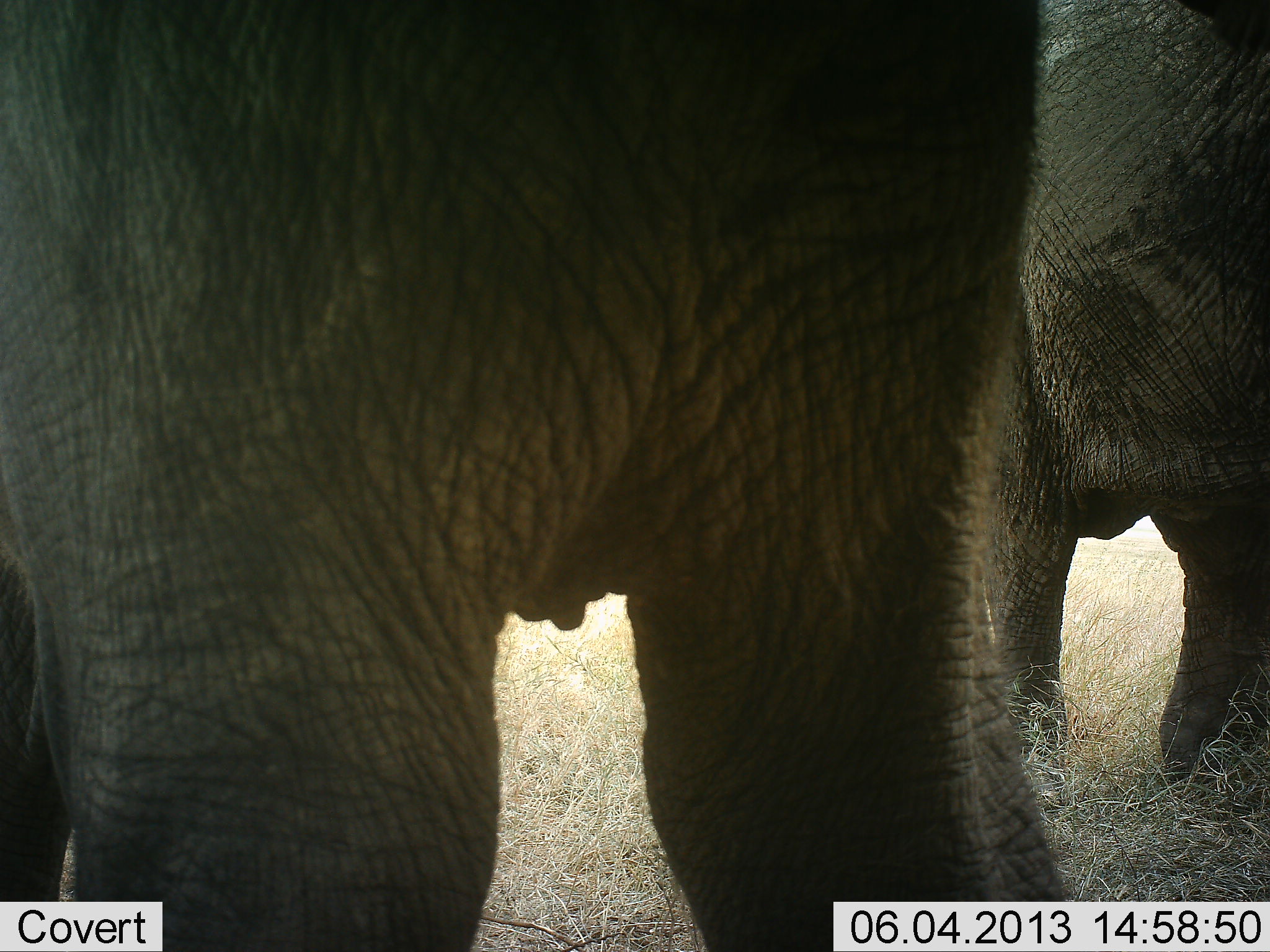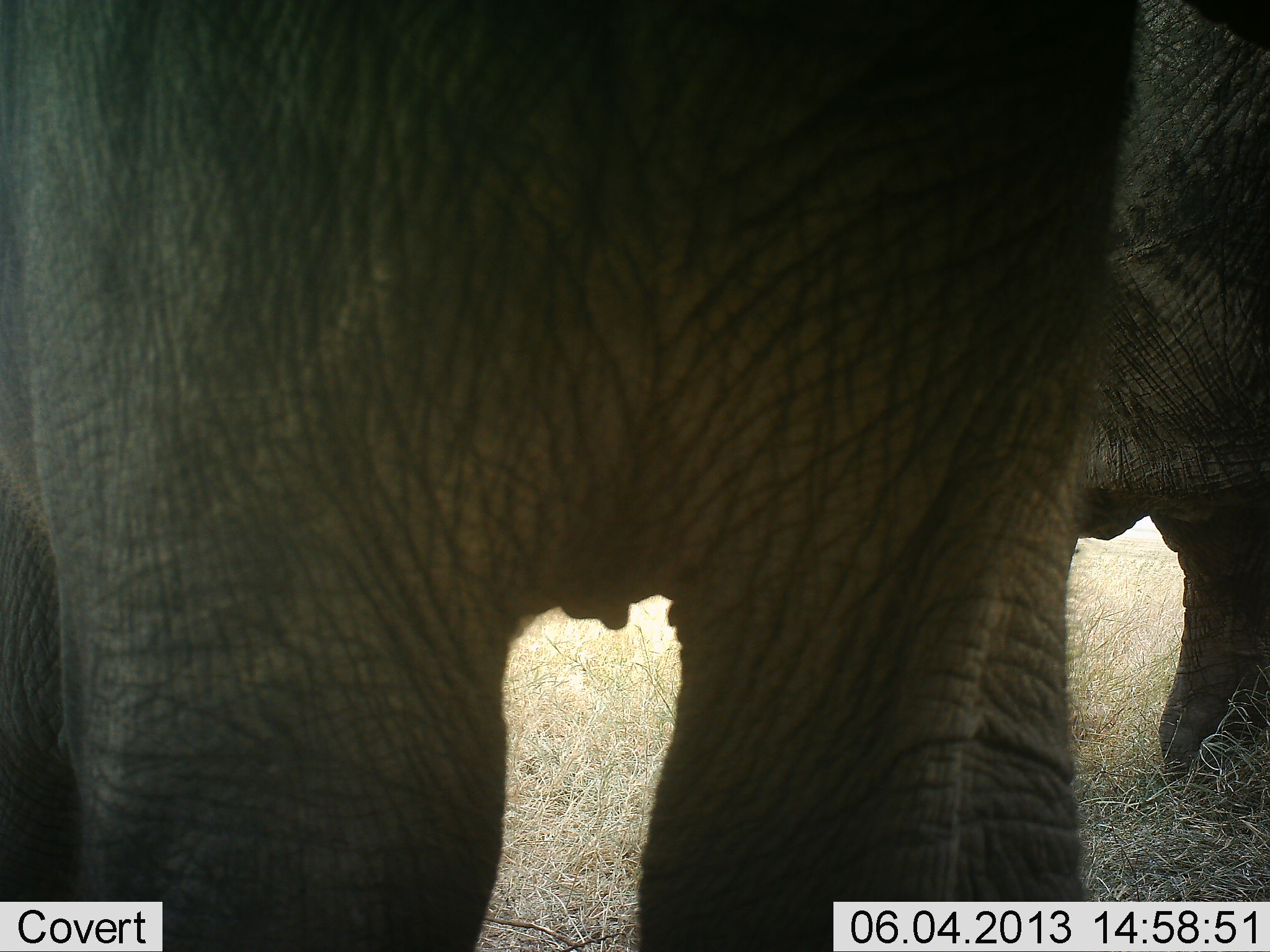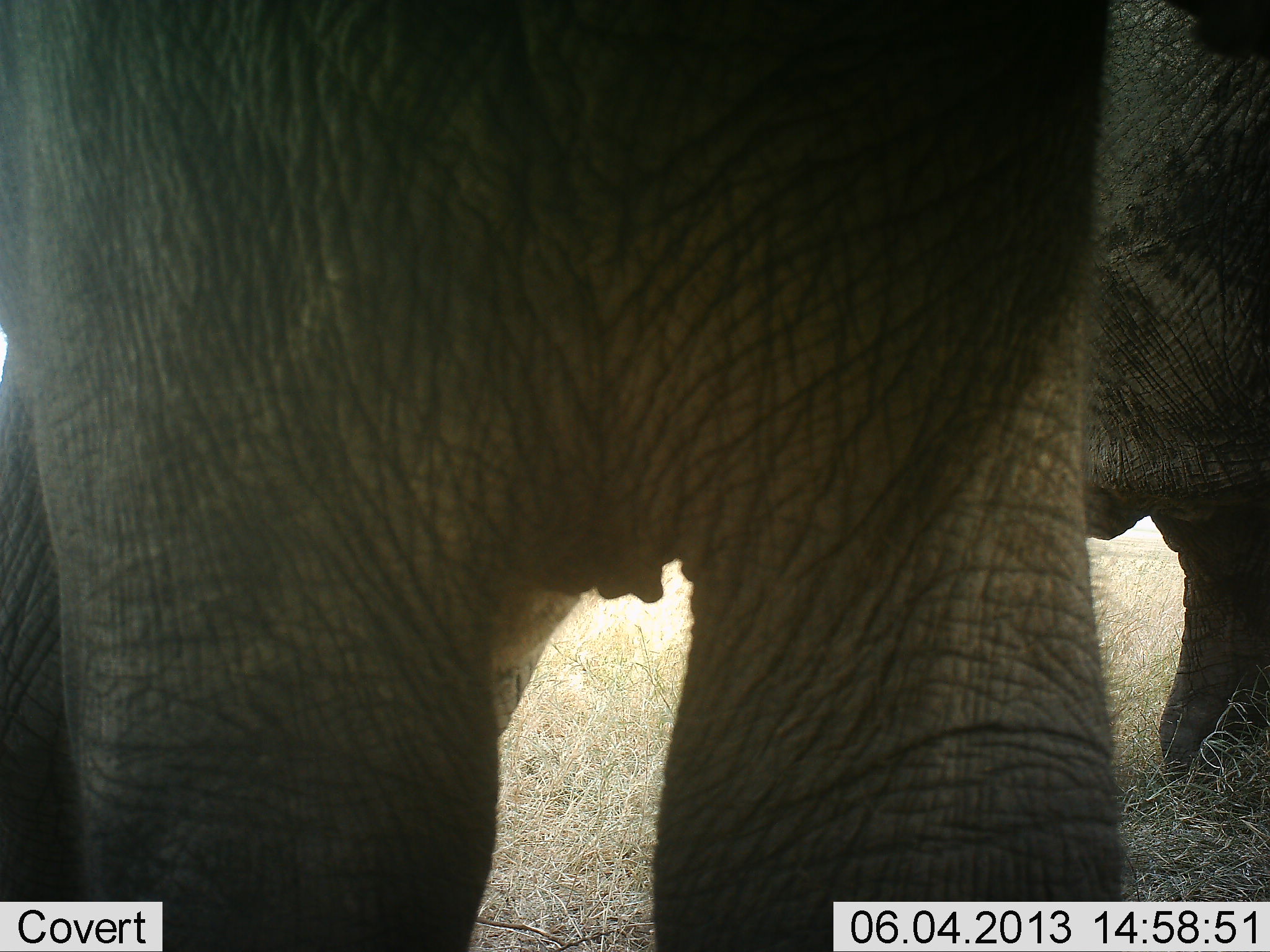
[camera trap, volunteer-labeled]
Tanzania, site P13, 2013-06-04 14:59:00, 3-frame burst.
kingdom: Animalia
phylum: Chordata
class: Mammalia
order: Proboscidea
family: Elephantidae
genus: Loxodonta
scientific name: Loxodonta africana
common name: african bush elephant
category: elephant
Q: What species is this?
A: Elephant (african bush elephant) (Loxodonta africana).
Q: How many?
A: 2.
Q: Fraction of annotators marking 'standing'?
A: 93%.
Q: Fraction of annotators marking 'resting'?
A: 0%.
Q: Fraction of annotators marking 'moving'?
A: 20%.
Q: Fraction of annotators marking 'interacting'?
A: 3%.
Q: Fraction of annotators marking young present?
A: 0%.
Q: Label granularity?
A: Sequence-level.